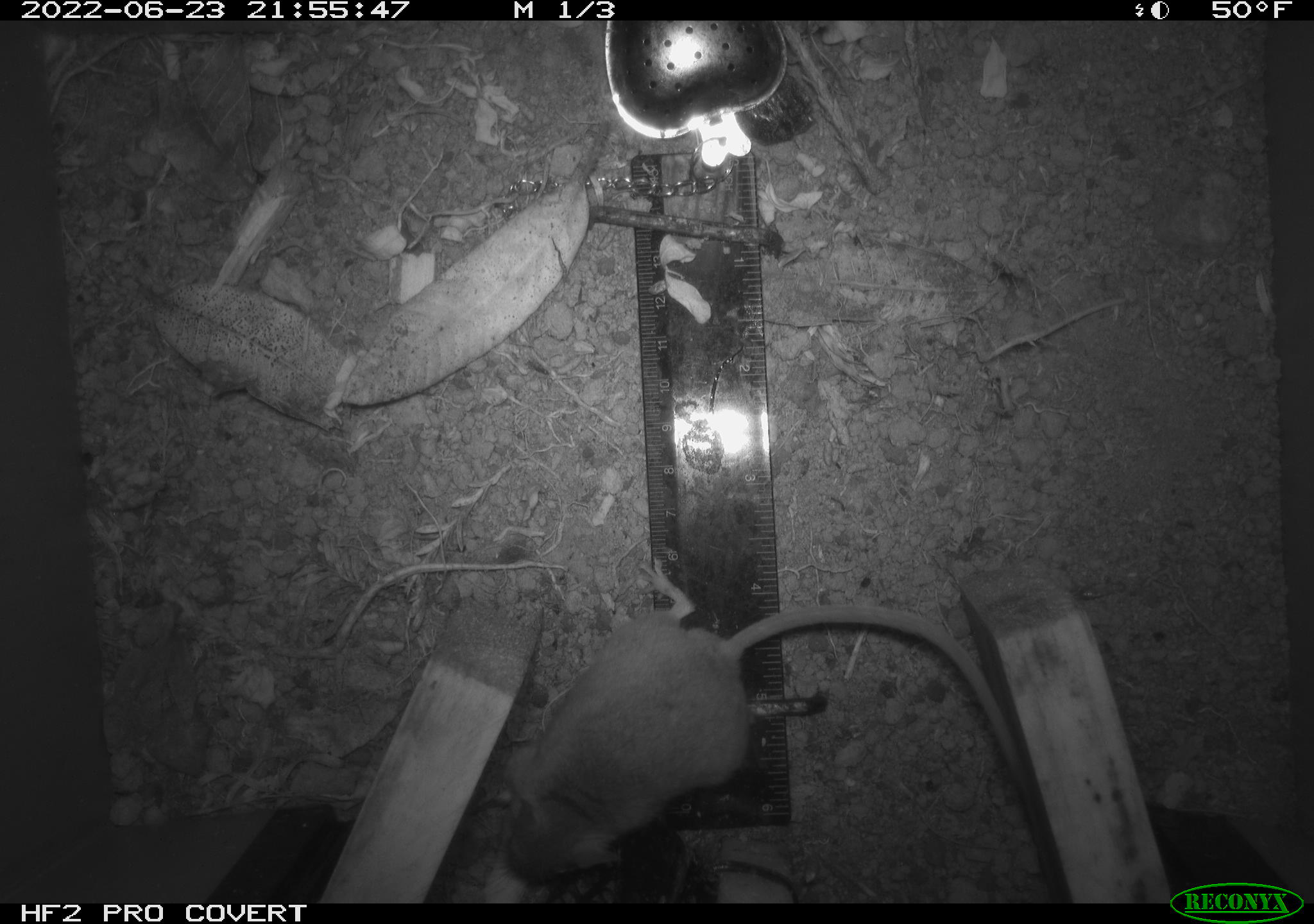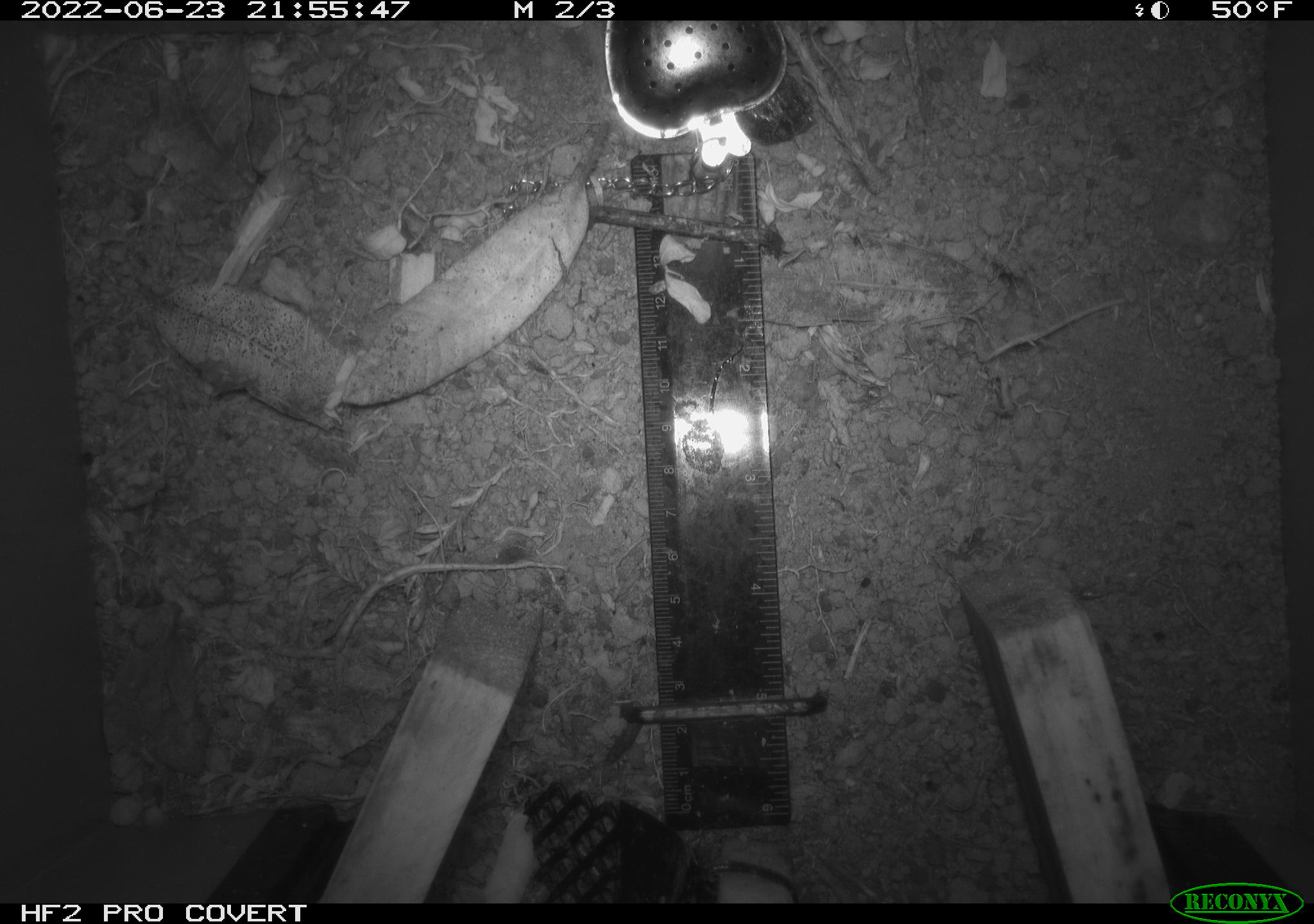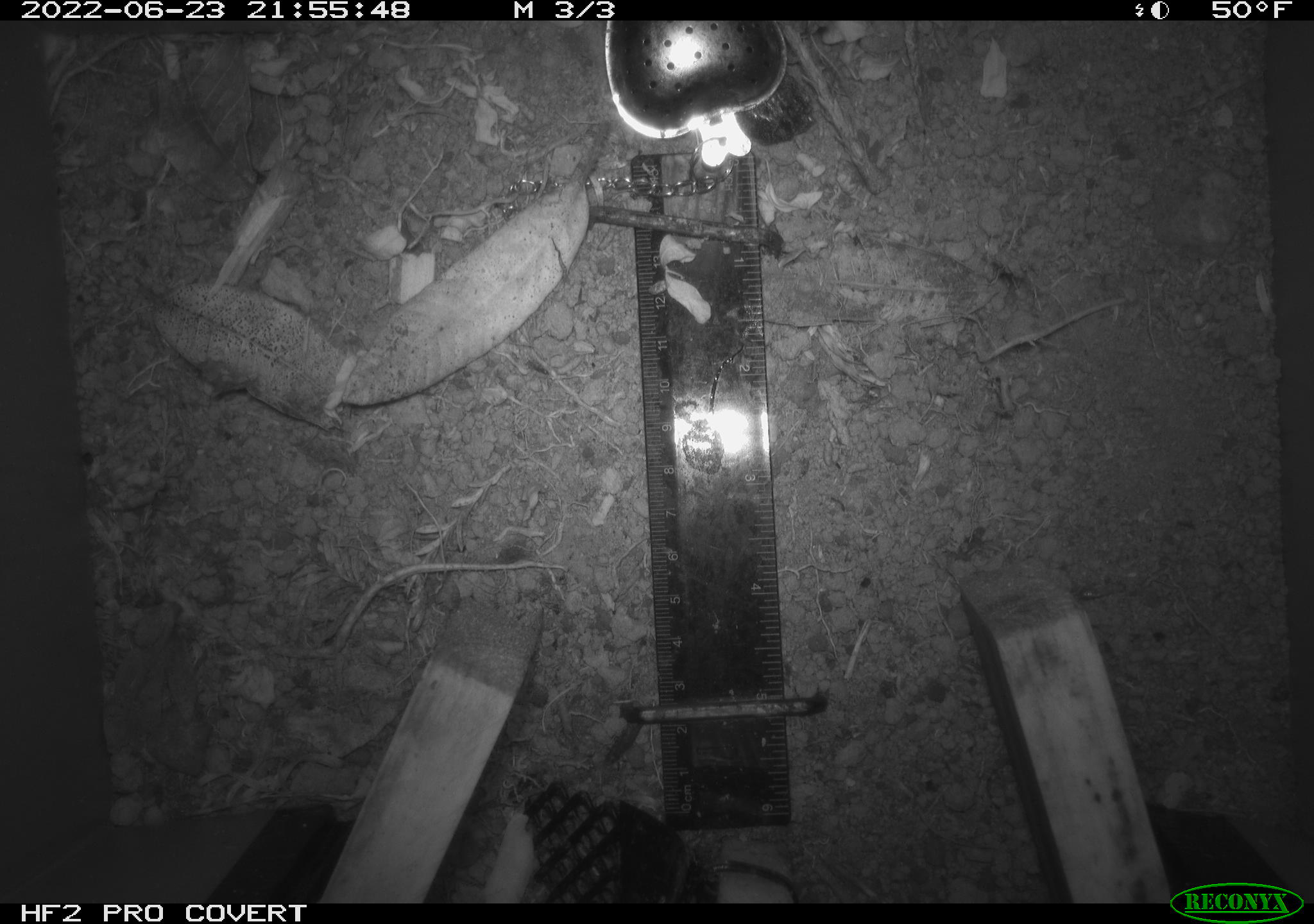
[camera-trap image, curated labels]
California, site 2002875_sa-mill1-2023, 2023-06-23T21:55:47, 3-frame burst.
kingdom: Animalia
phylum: Chordata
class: Mammalia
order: Rodentia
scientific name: Rodentia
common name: mouse species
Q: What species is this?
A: Mouse species (Rodentia).